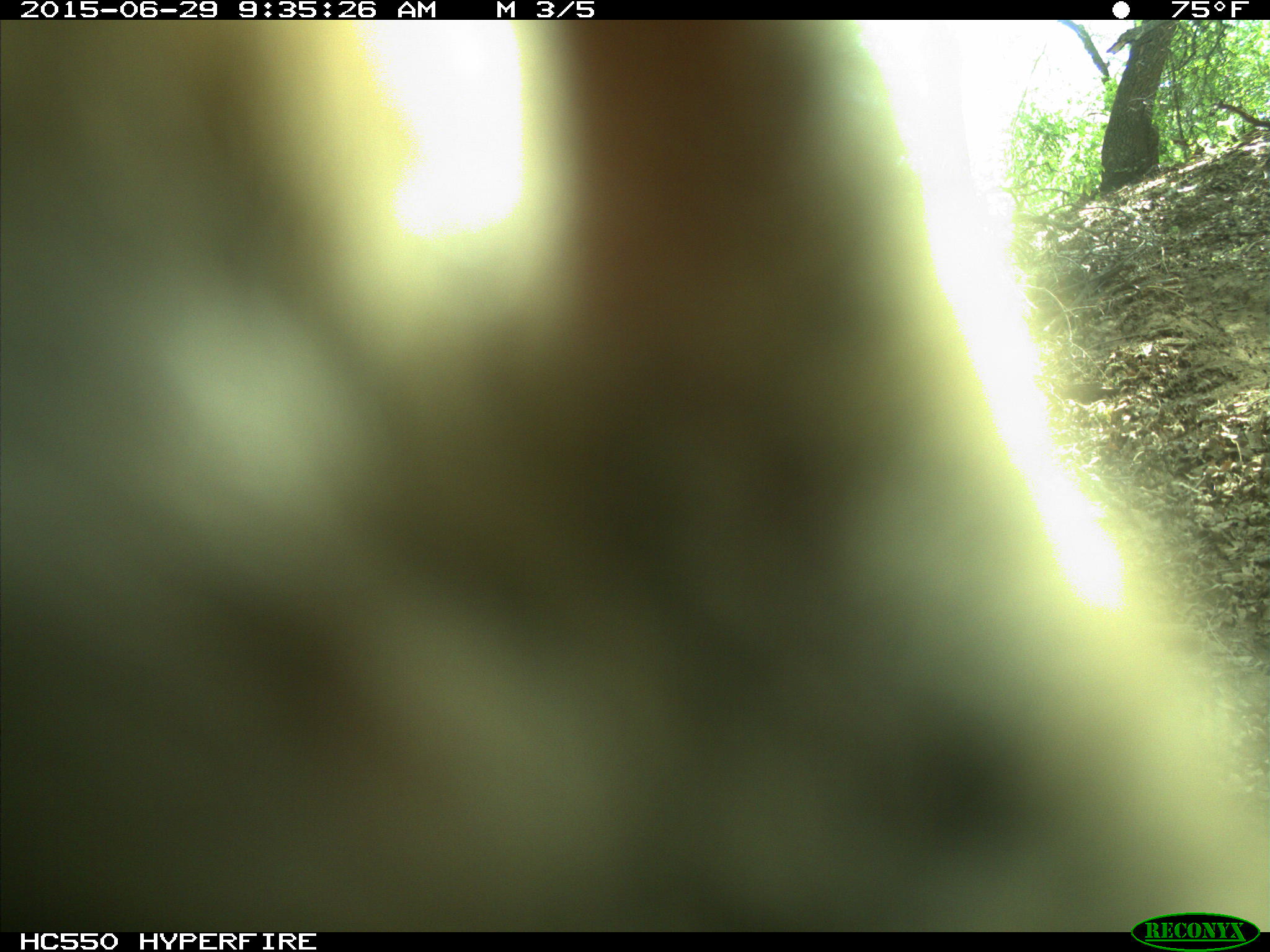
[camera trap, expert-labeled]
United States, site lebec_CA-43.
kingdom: Animalia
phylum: Chordata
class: Mammalia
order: Artiodactyla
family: Bovidae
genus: Bos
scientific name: Bos taurus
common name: domestic cow